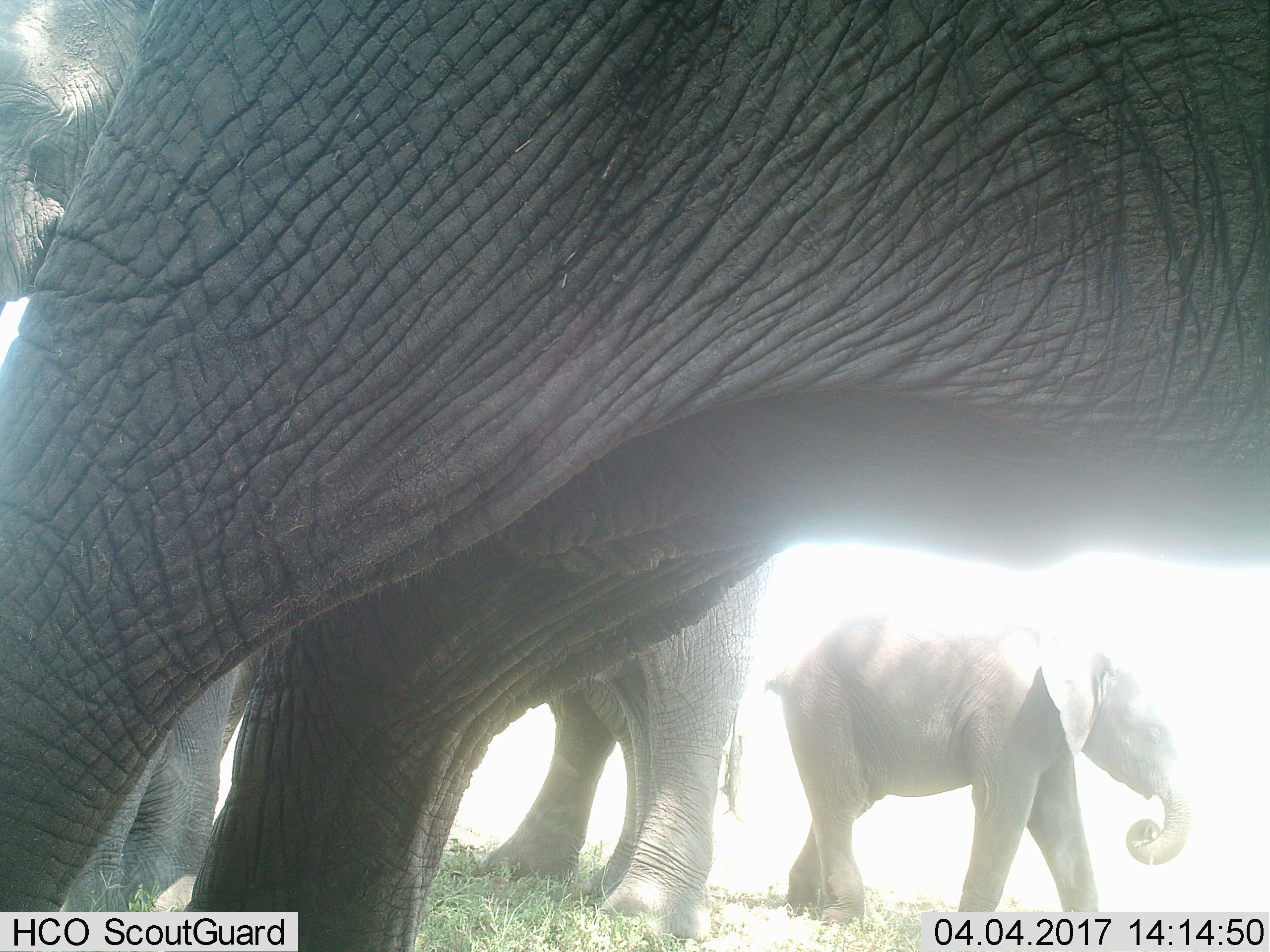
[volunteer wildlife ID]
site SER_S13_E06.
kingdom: Animalia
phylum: Chordata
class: Mammalia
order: Proboscidea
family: Elephantidae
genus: Loxodonta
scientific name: Loxodonta africana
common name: african bush elephant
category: elephant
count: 4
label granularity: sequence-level